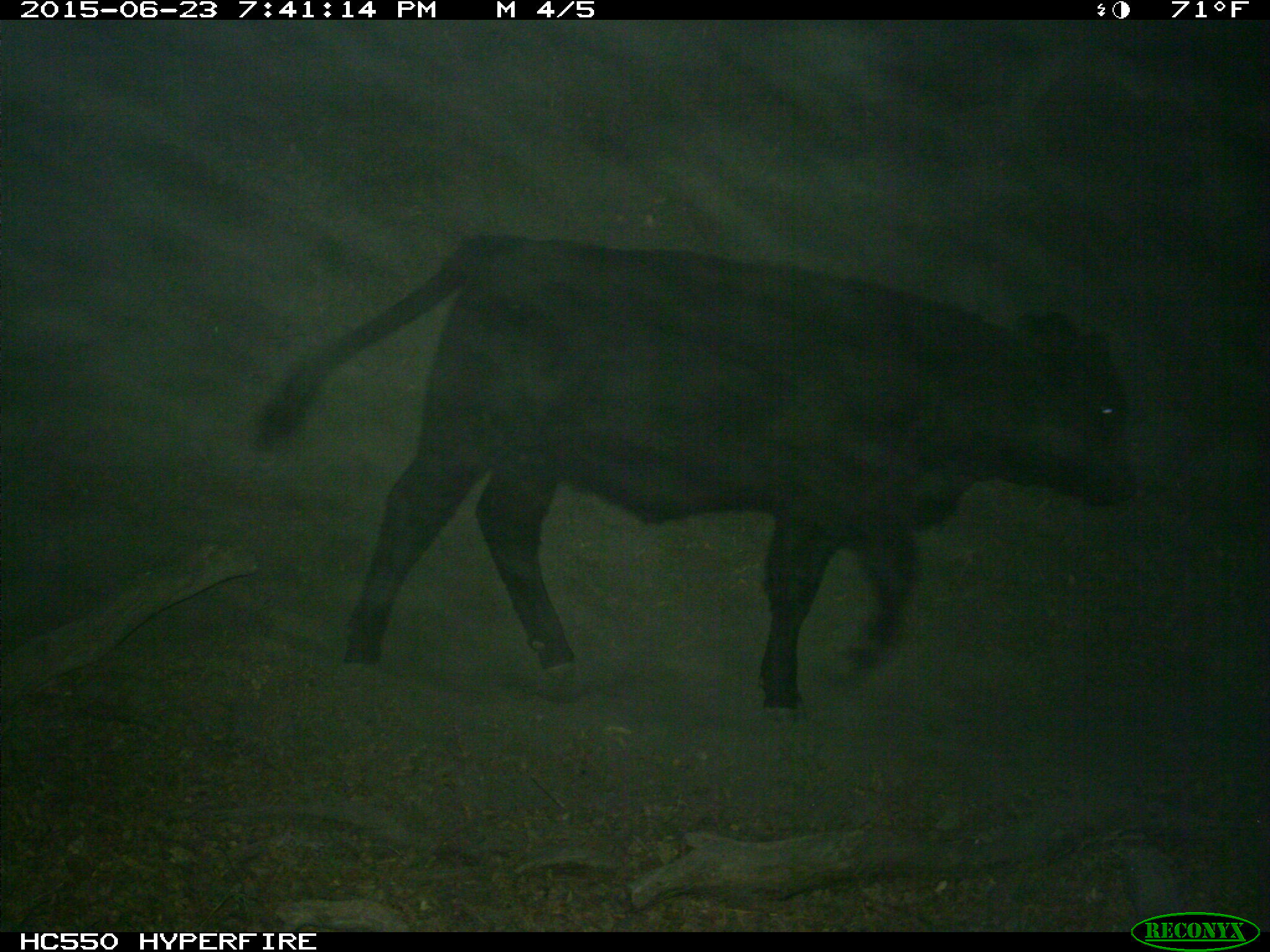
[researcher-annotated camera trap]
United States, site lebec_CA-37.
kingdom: Animalia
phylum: Chordata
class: Mammalia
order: Artiodactyla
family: Bovidae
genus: Bos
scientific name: Bos taurus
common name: domestic cow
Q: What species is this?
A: Bos taurus (domestic cow).